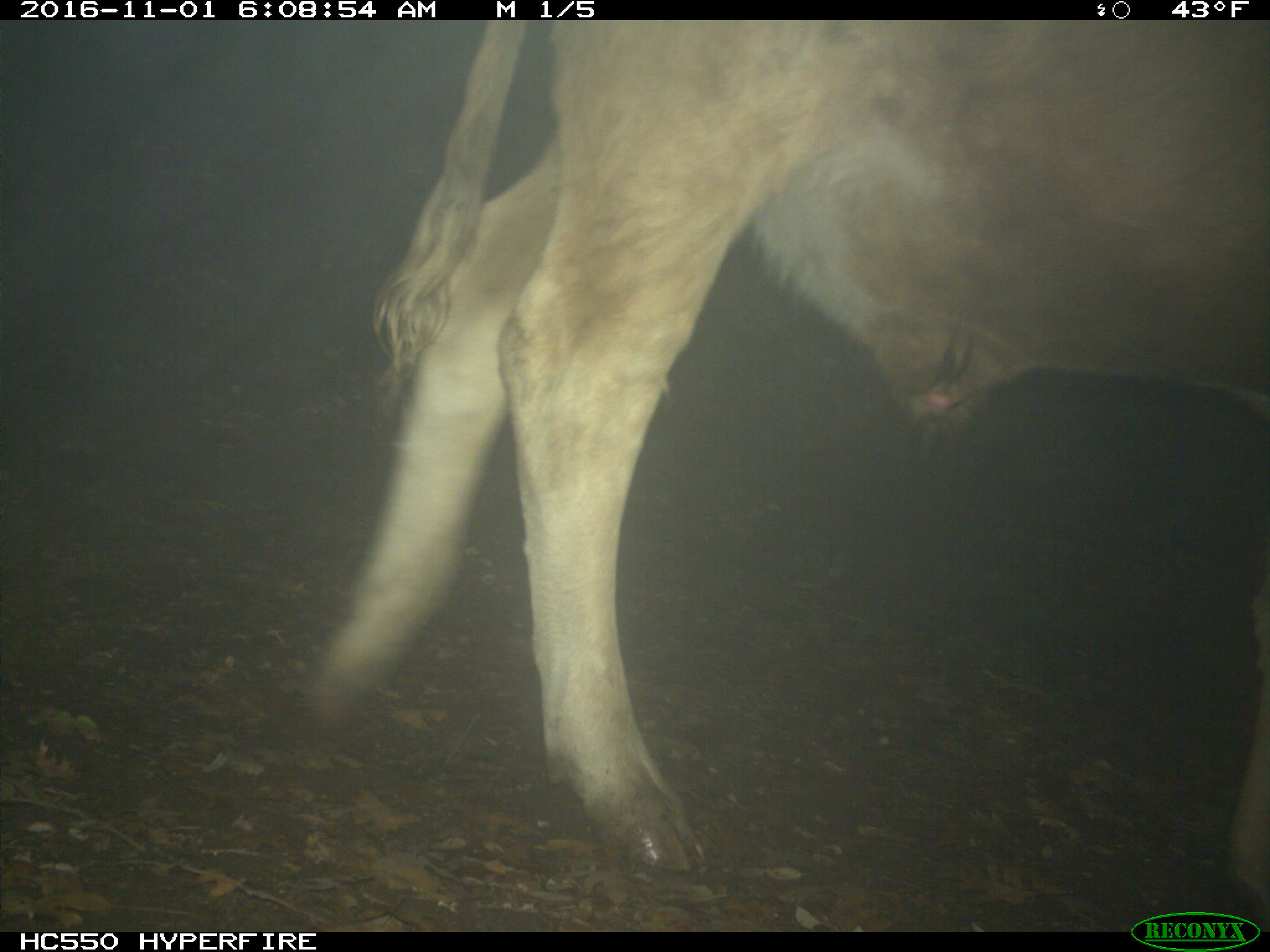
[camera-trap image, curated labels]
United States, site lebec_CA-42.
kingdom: Animalia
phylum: Chordata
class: Mammalia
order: Artiodactyla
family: Bovidae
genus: Bos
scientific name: Bos taurus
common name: domestic cow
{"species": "Bos taurus (domestic cow)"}